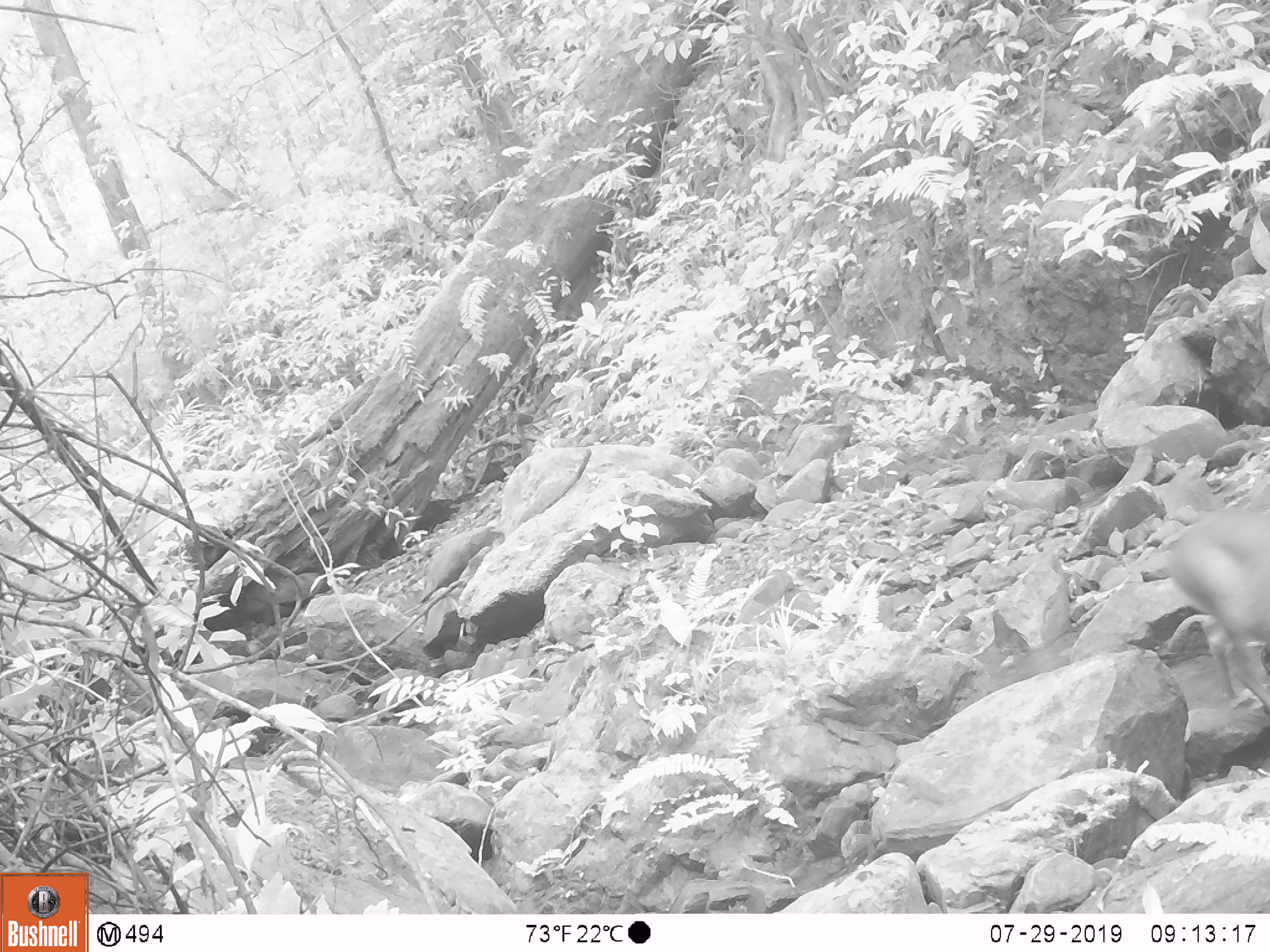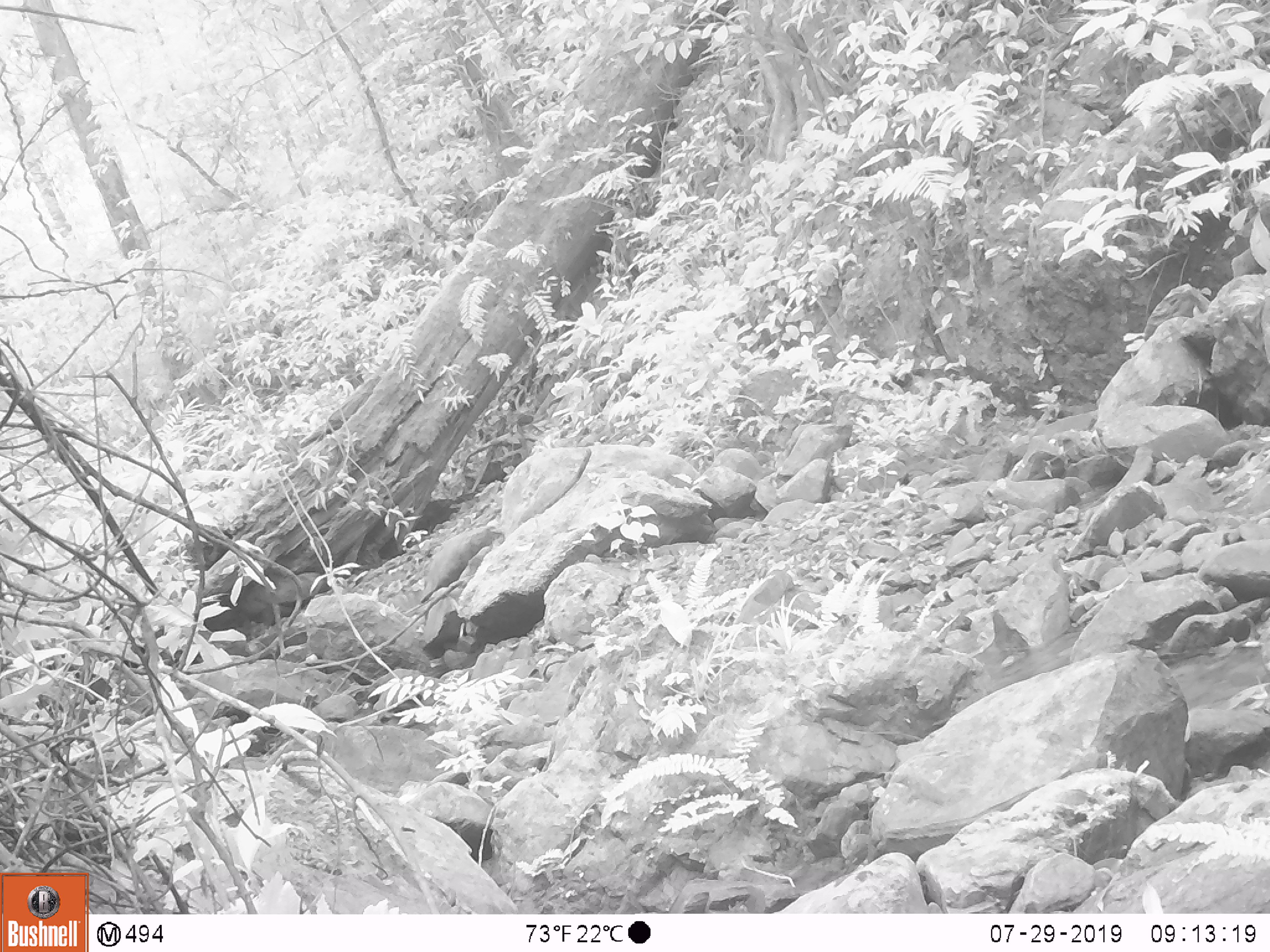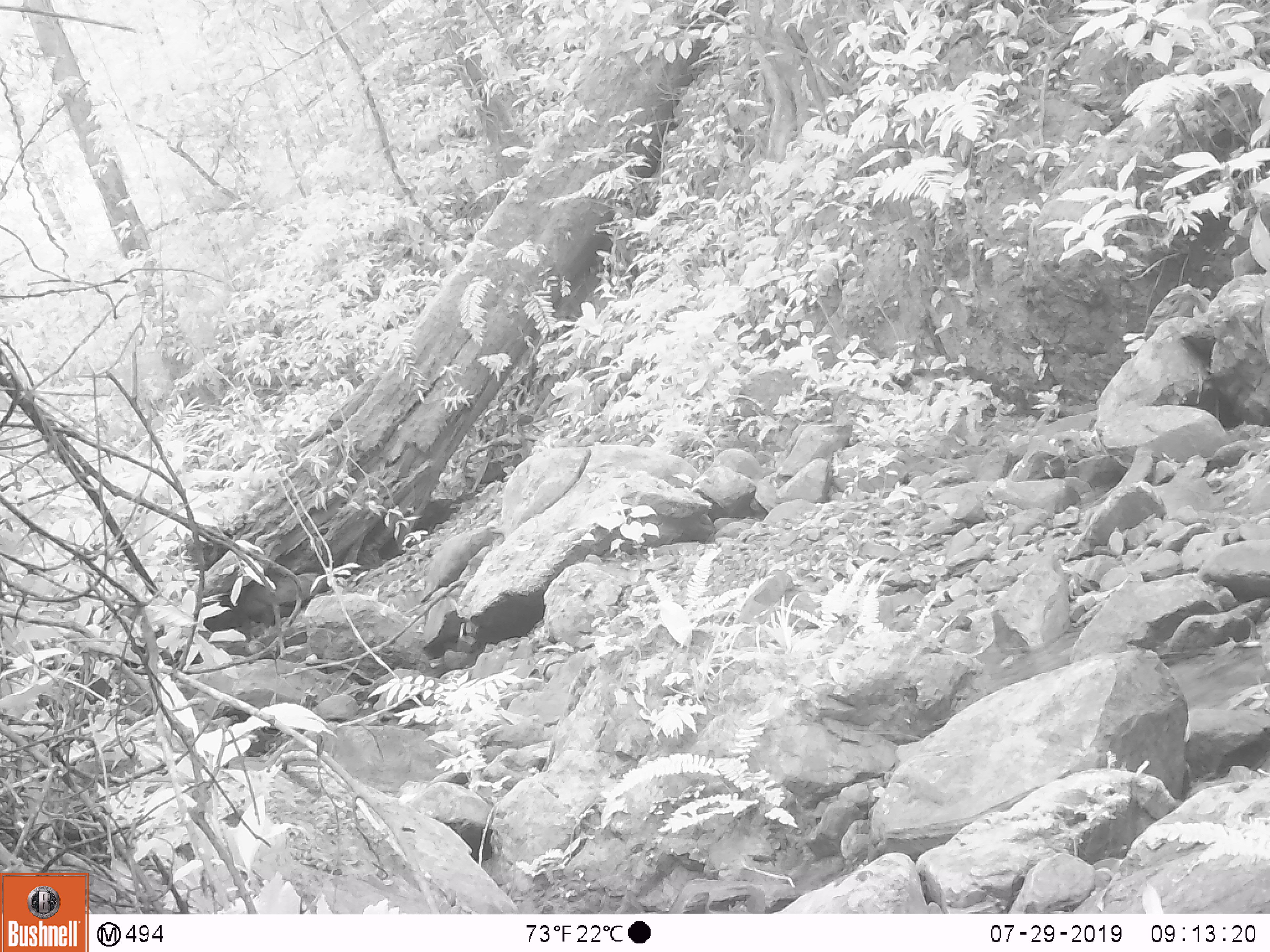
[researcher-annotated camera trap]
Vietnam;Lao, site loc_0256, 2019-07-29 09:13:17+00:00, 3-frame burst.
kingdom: Animalia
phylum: Chordata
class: Mammalia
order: Artiodactyla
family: Cervidae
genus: Muntiacus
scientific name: Muntiacus rooseveltorum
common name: roosevelt's muntjac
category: roosevelts muntjac group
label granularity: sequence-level